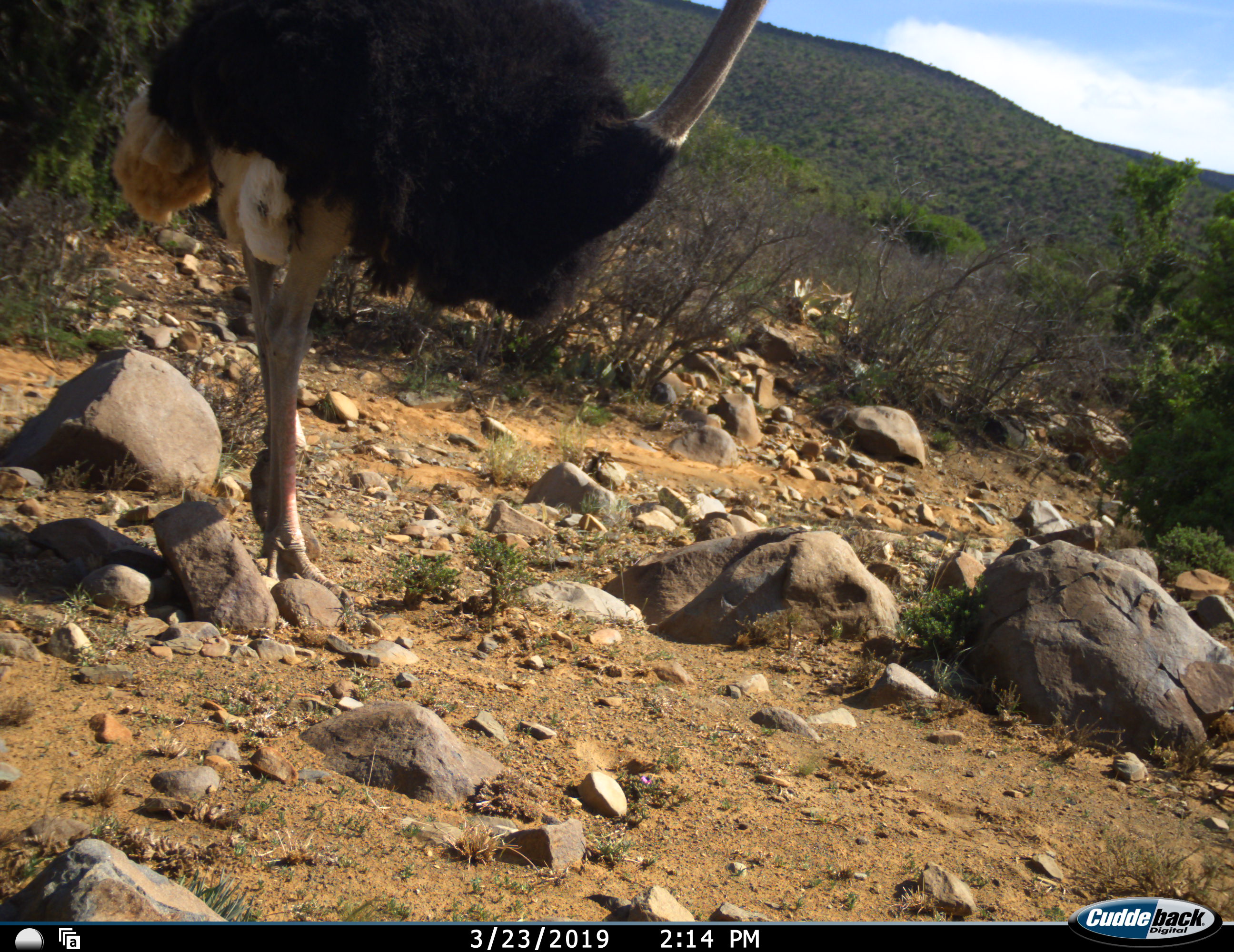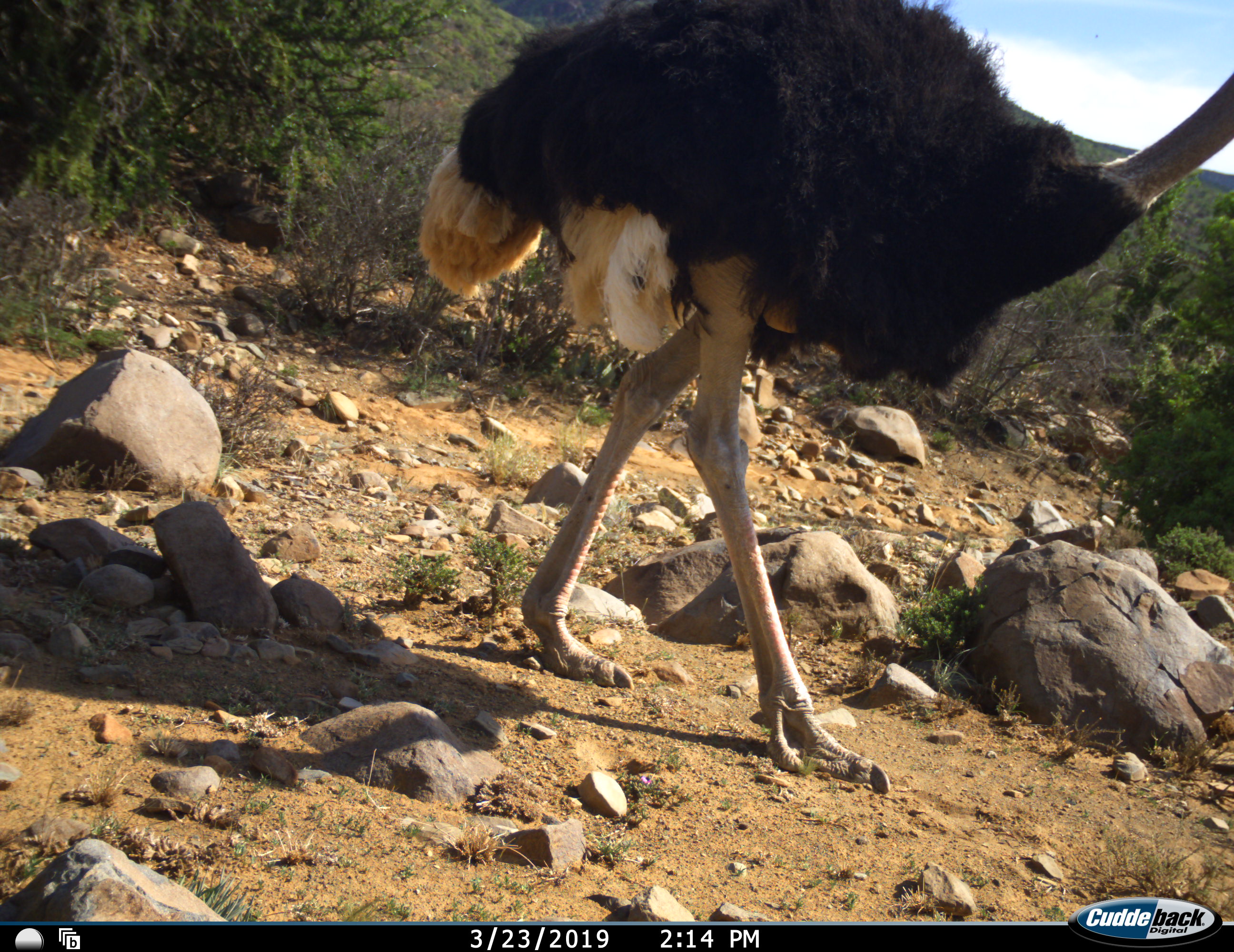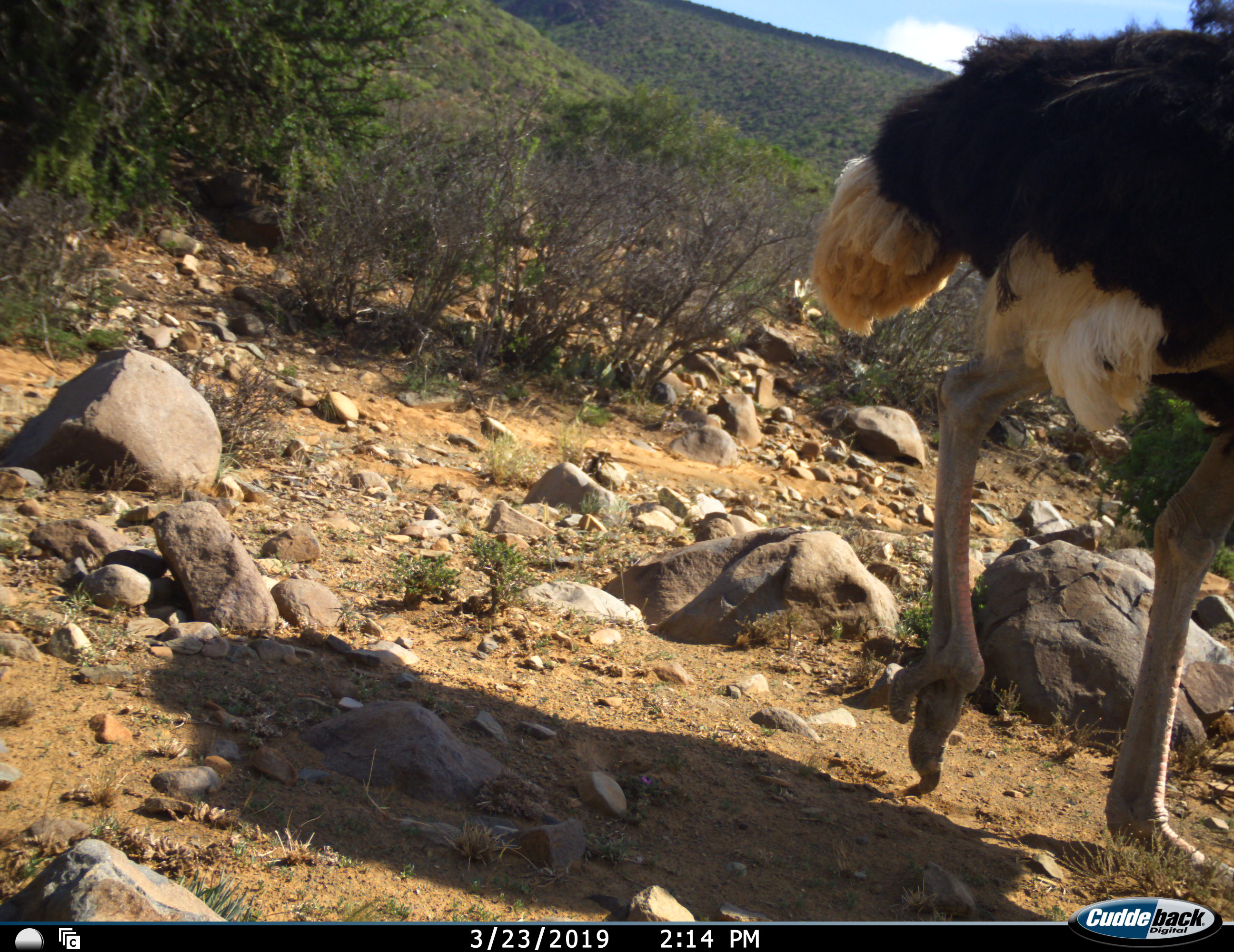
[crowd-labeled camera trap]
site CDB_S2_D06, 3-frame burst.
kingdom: Animalia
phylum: Chordata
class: Aves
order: Struthioniformes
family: Struthionidae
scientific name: Struthionidae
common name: ostrich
Ostrich (Struthionidae), count 1. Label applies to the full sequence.